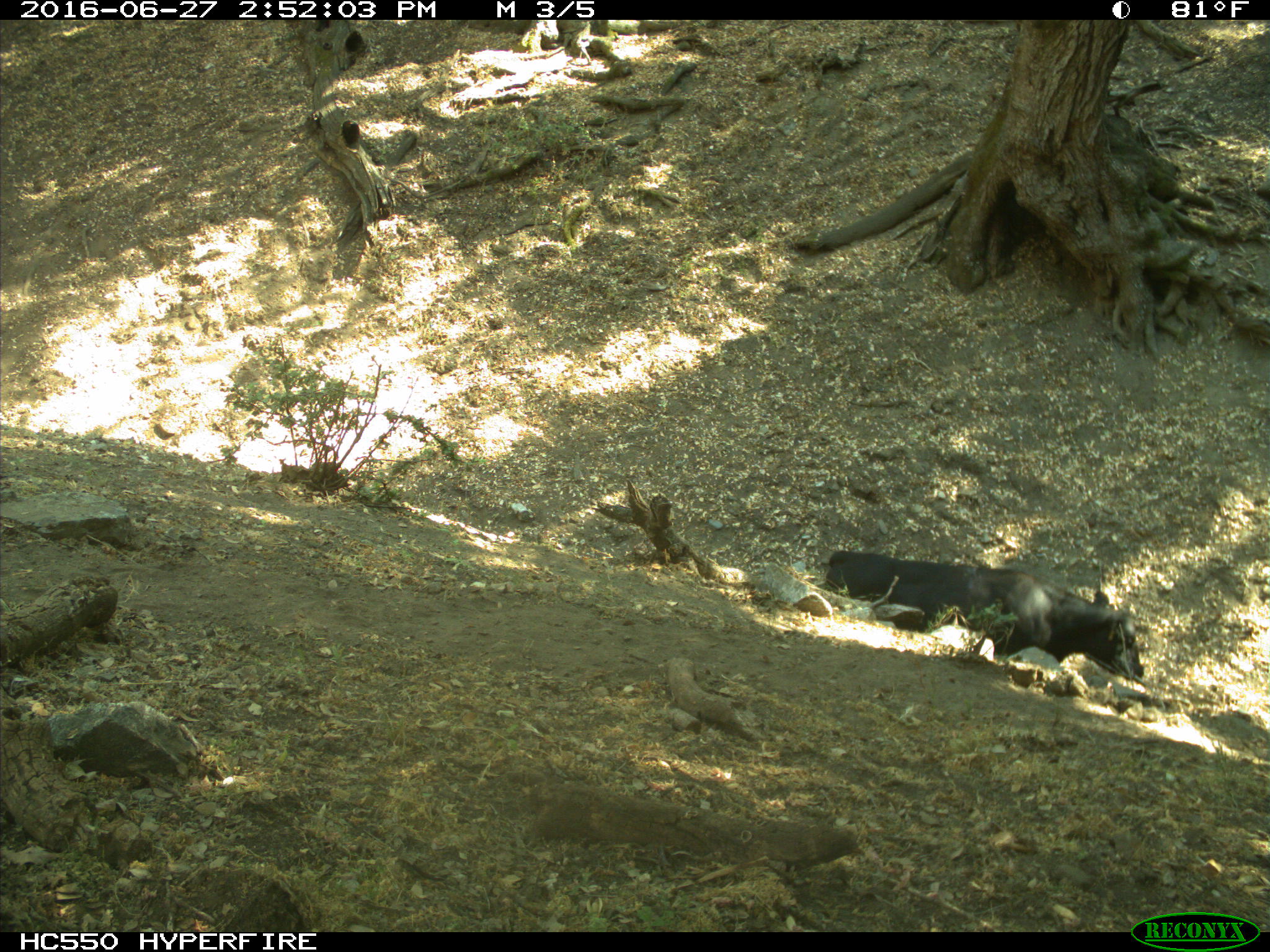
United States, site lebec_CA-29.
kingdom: Animalia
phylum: Chordata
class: Mammalia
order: Artiodactyla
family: Bovidae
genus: Bos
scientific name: Bos taurus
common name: domestic cow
Bos taurus (domestic cow).